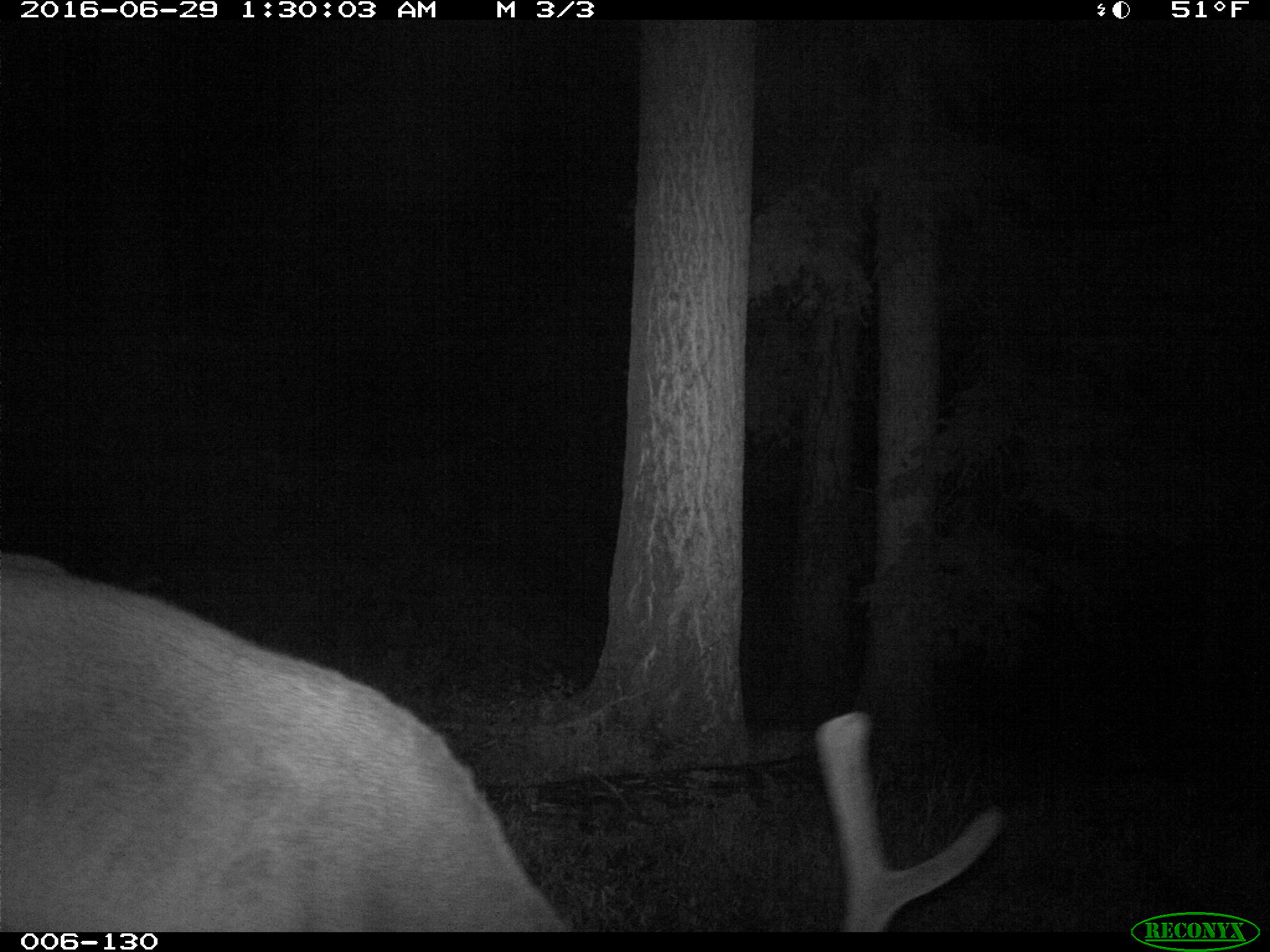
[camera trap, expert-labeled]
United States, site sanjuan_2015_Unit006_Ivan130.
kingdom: Animalia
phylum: Chordata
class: Mammalia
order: Artiodactyla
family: Cervidae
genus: Cervus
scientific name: Cervus elaphus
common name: red deer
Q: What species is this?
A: Cervus elaphus (red deer).